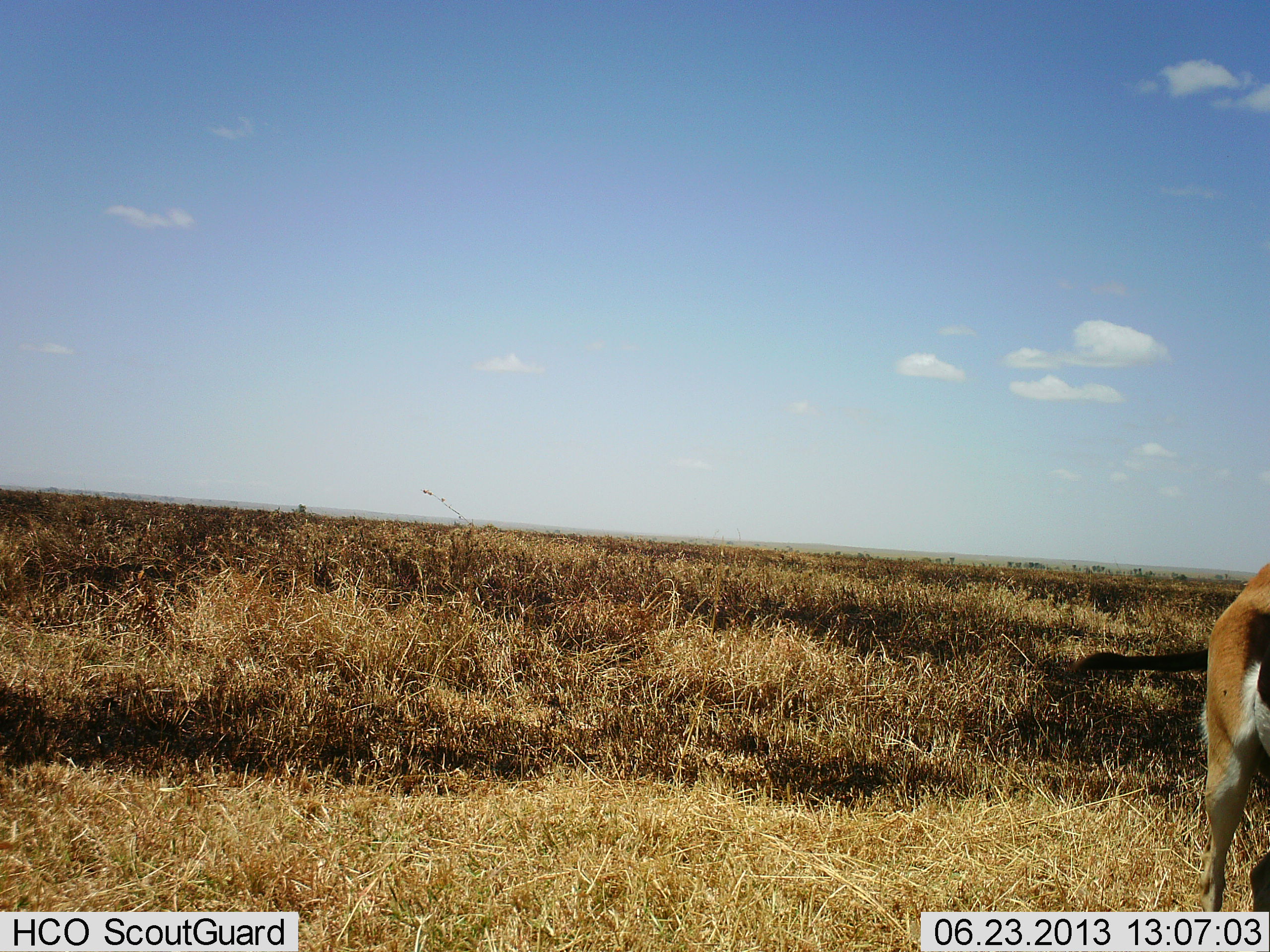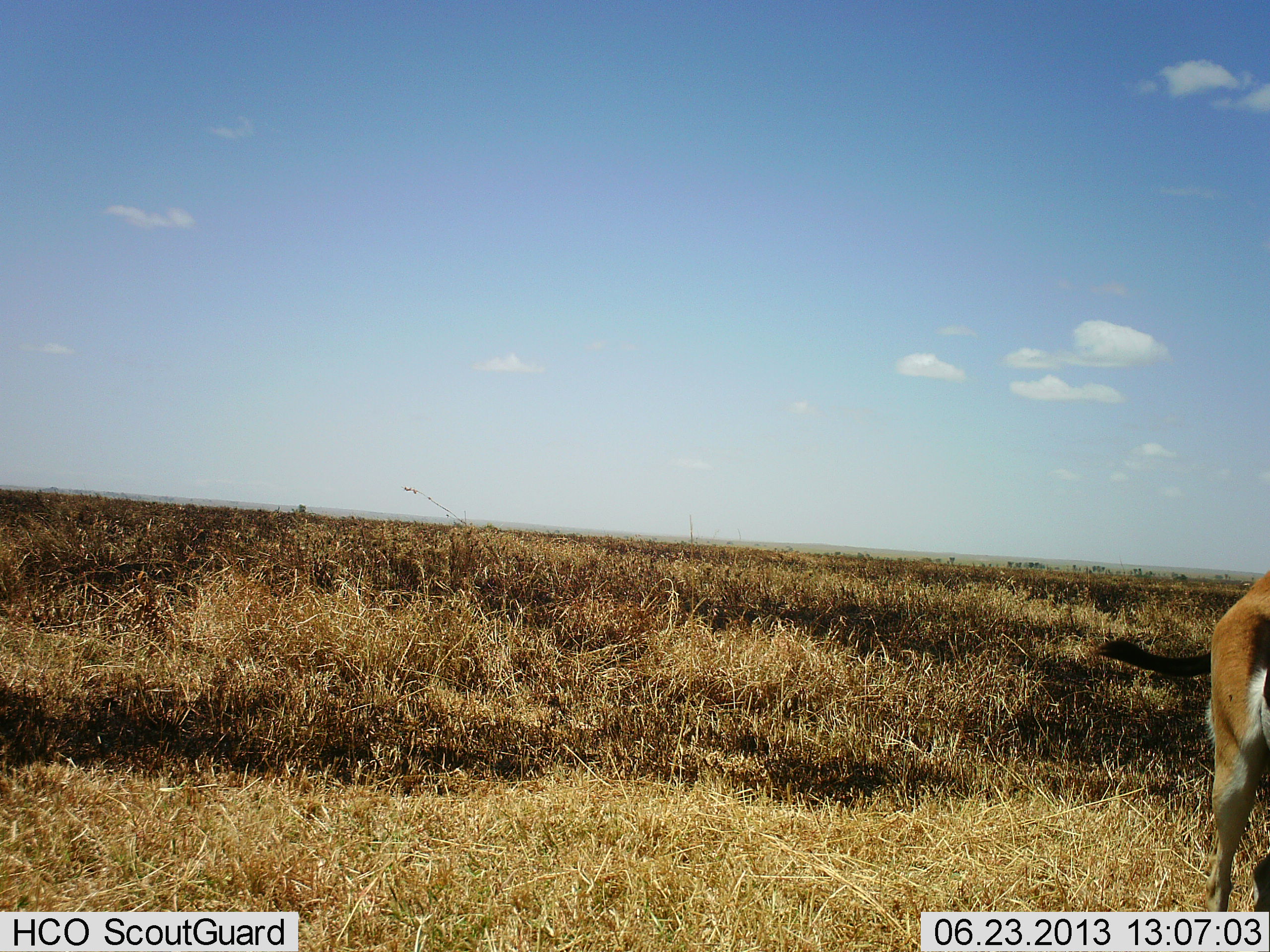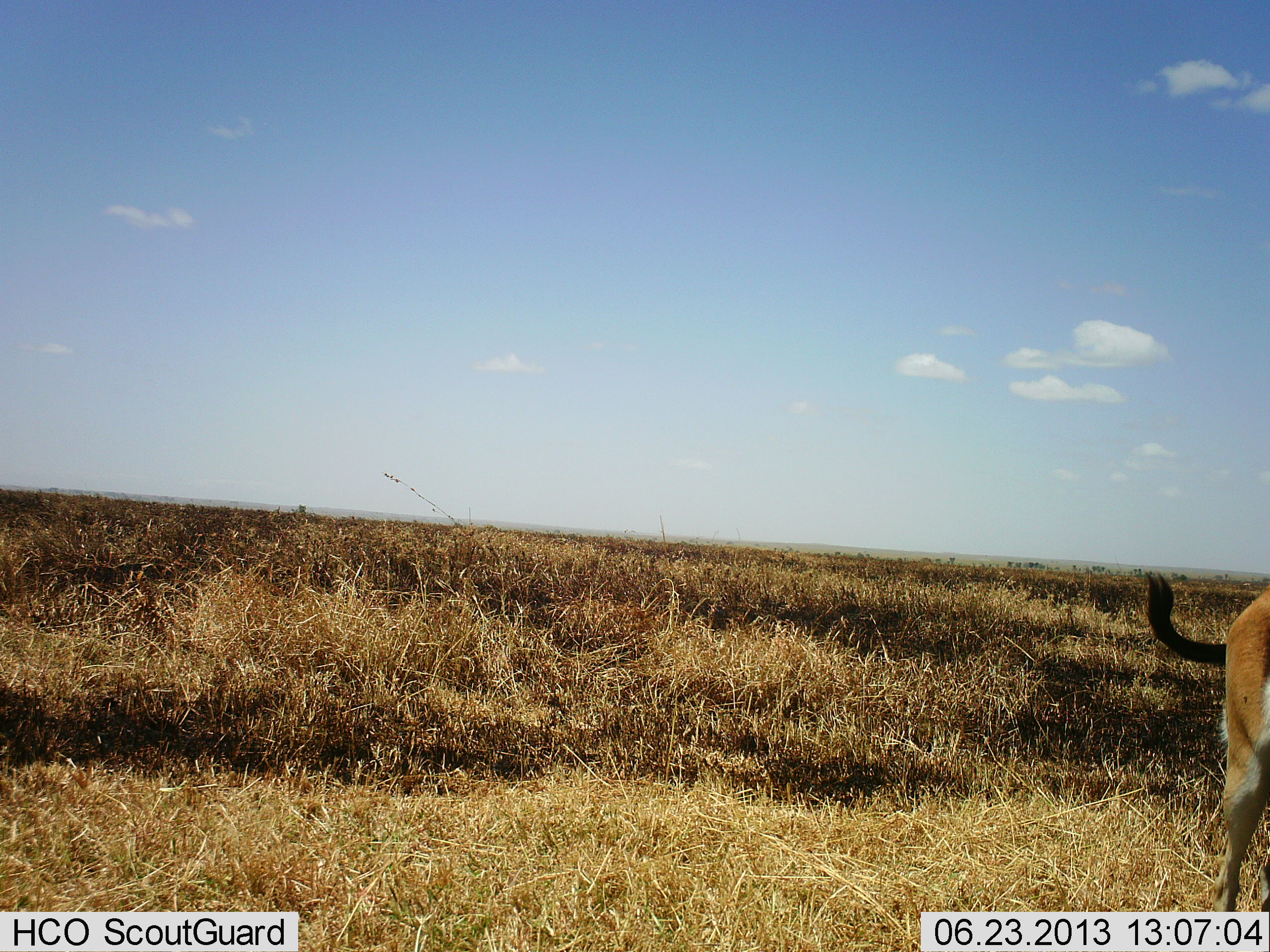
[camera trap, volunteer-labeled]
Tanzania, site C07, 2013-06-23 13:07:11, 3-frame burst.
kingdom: Animalia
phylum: Chordata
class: Mammalia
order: Artiodactyla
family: Bovidae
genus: Eudorcas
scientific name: Eudorcas thomsonii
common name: thomson's gazelle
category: gazellethomsons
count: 1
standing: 90%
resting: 0%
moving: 5%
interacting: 10%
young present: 0%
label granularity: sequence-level